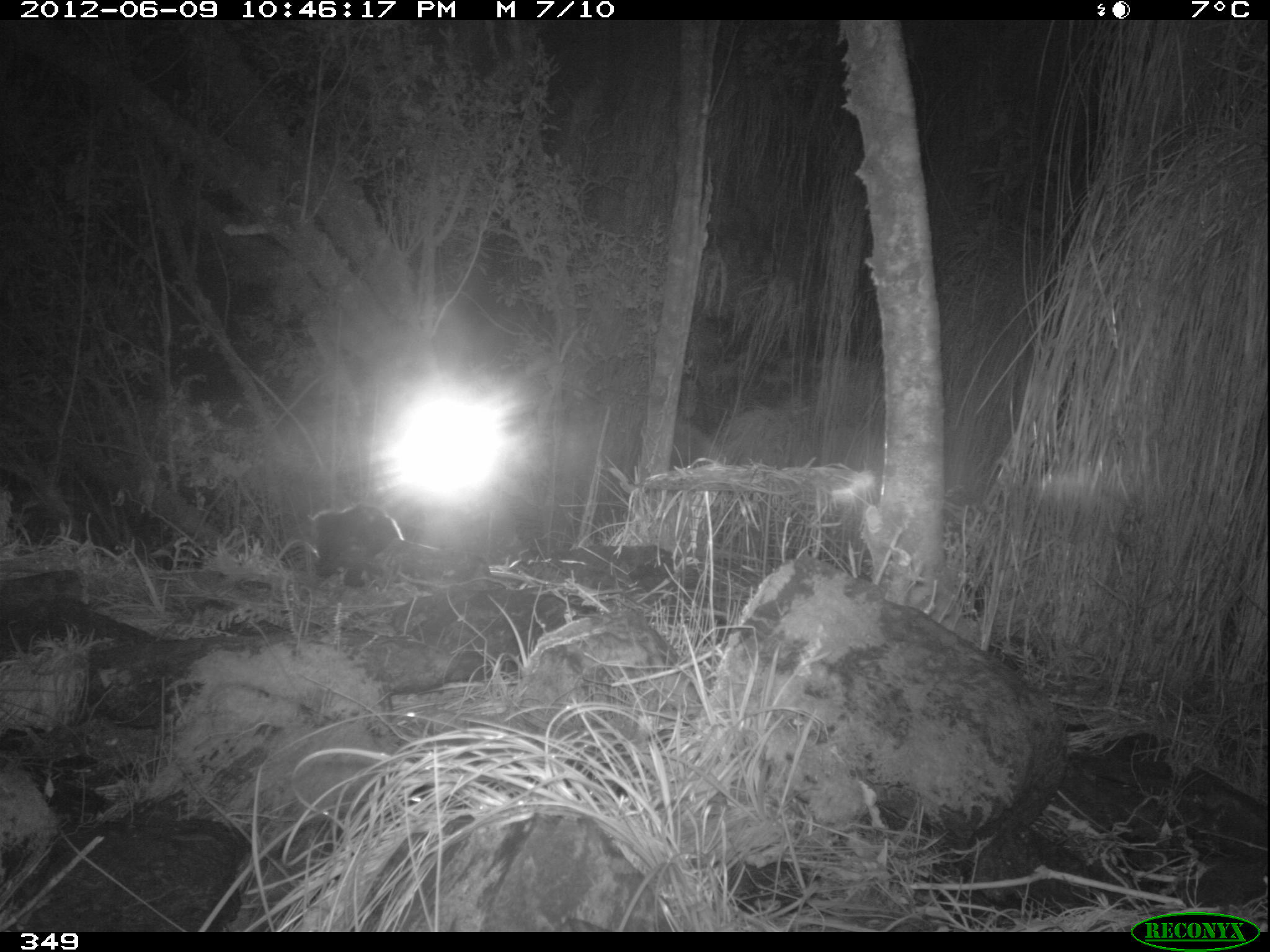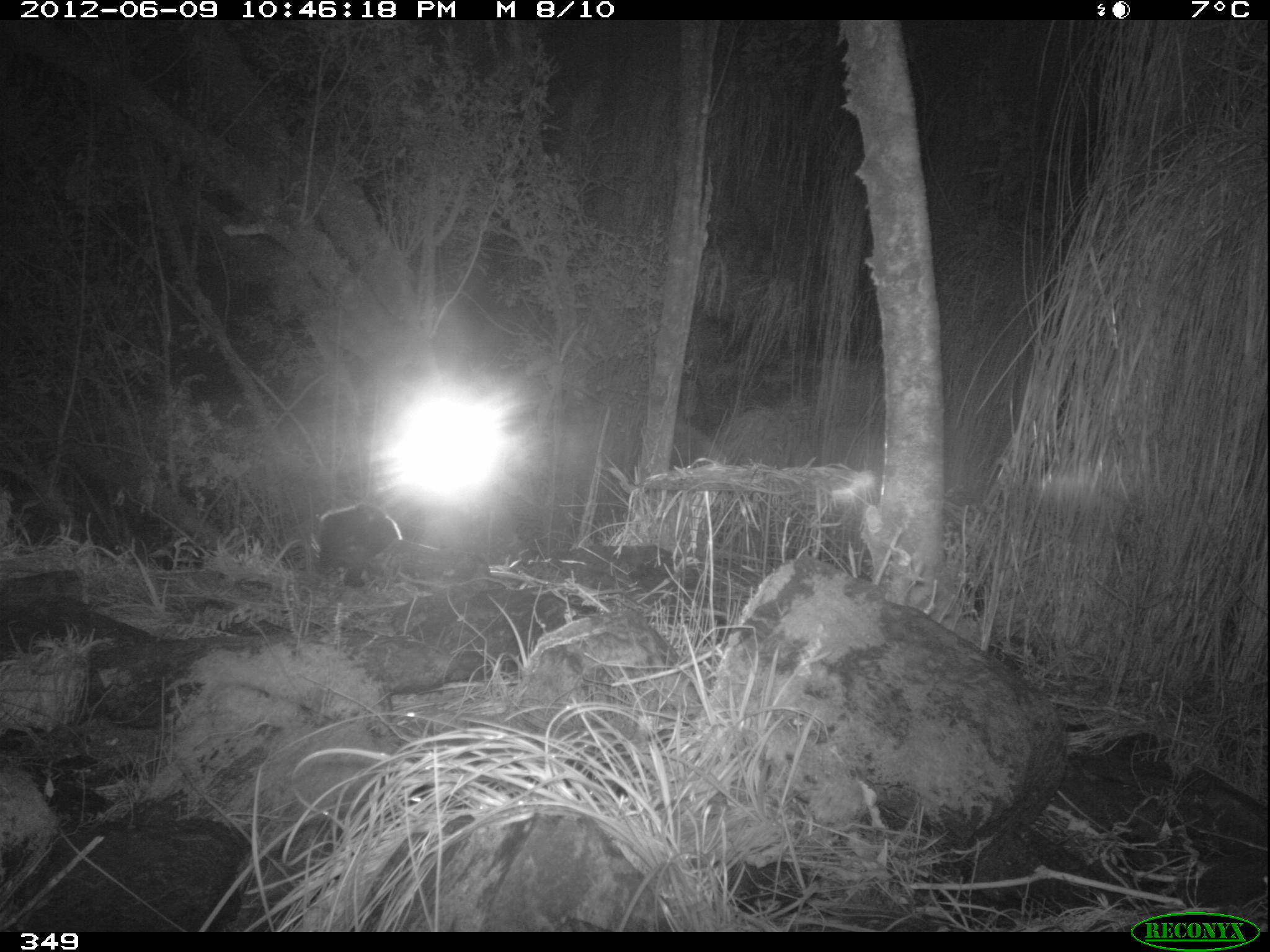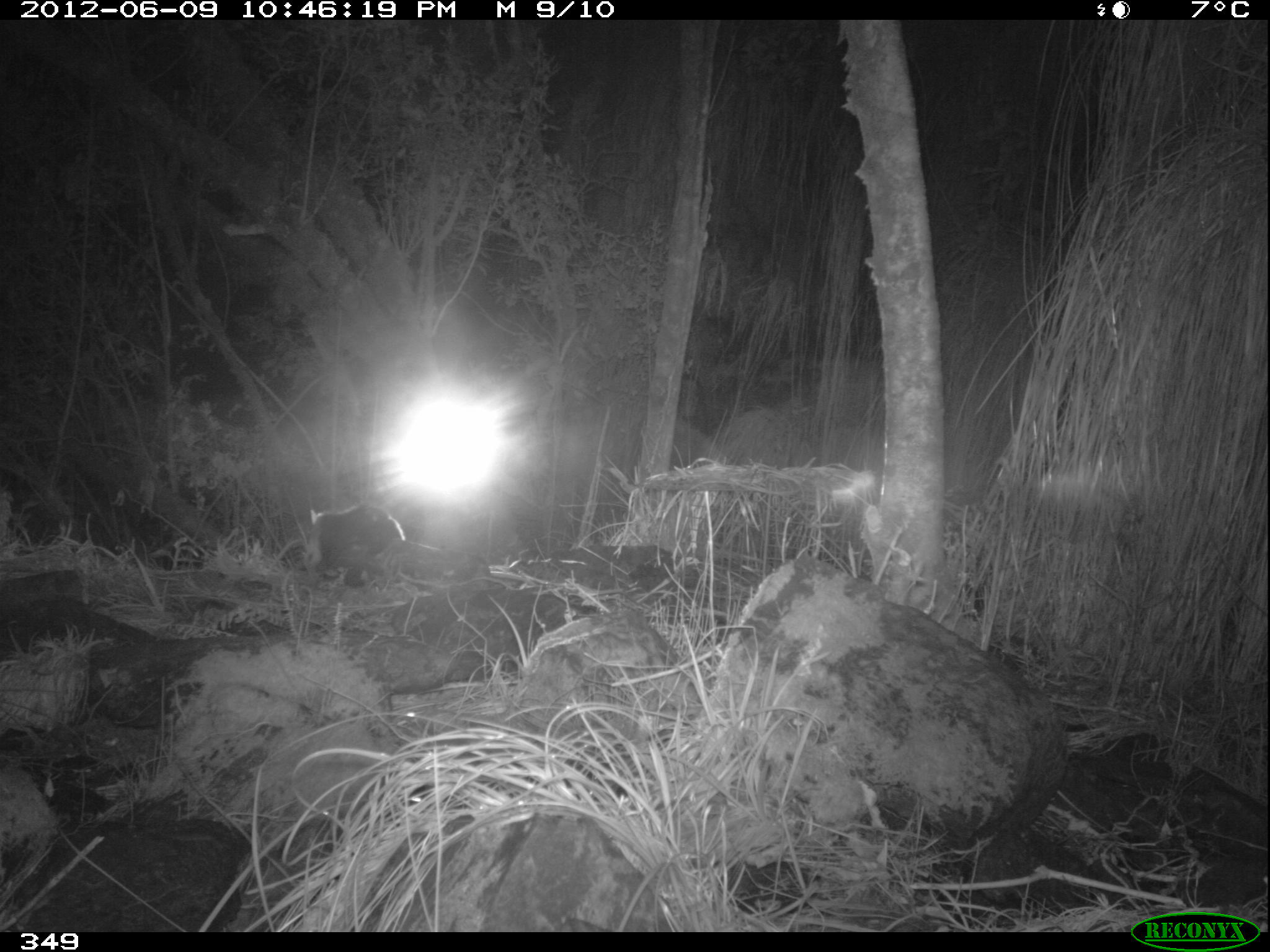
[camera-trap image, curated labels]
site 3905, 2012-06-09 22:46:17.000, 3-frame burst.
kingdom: Animalia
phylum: Chordata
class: Mammalia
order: Didelphimorphia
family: Didelphidae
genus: Didelphis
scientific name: Didelphis pernigra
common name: andean white-eared opossum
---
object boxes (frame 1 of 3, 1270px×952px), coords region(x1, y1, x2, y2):
didelphis pernigra: region(307, 504, 540, 589)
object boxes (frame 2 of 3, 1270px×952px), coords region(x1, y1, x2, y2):
didelphis pernigra: region(313, 502, 539, 589)